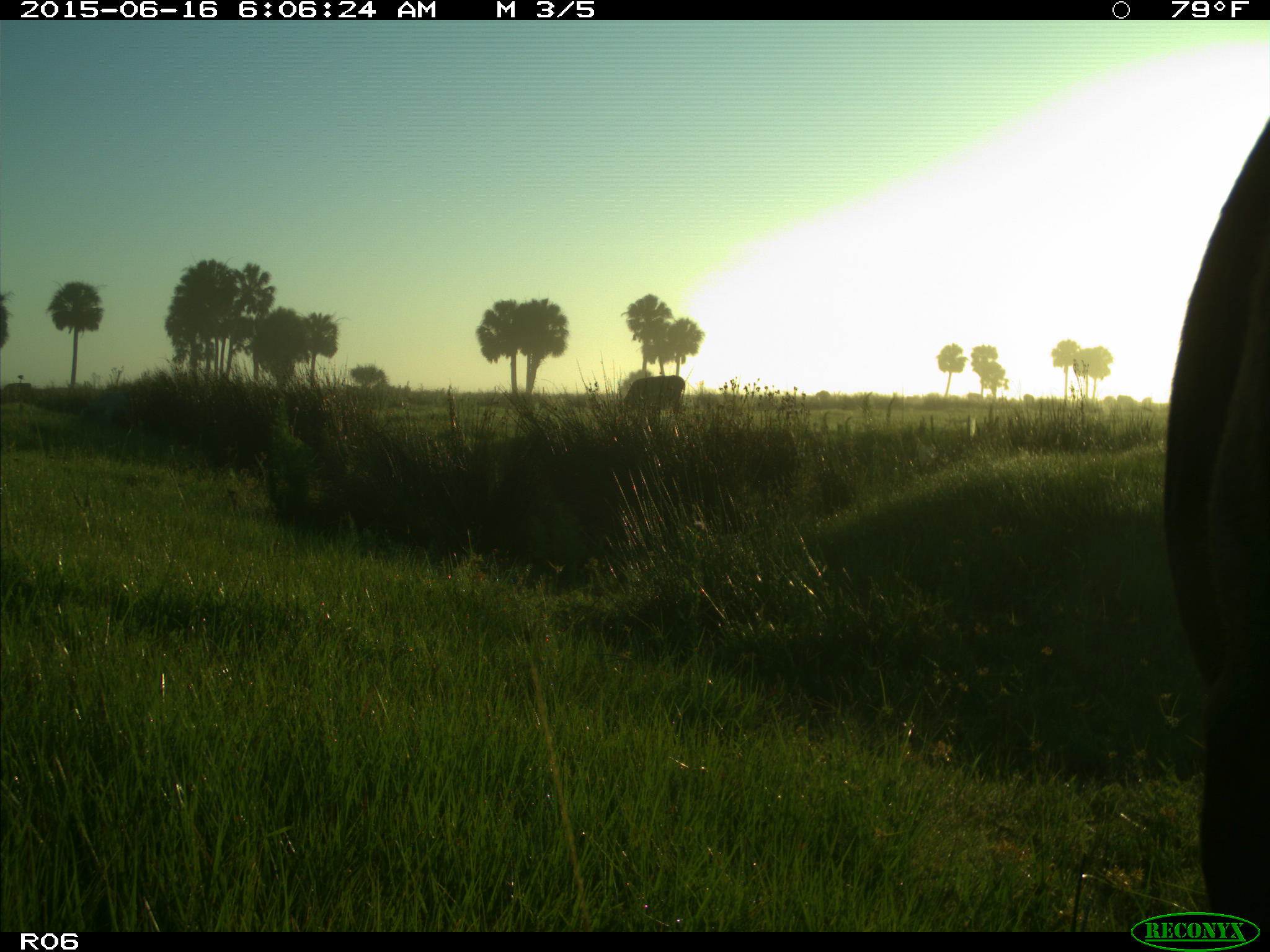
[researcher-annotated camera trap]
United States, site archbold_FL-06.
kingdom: Animalia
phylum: Chordata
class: Mammalia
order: Artiodactyla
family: Bovidae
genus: Bos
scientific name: Bos taurus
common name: domestic cow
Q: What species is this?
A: Bos taurus (domestic cow).